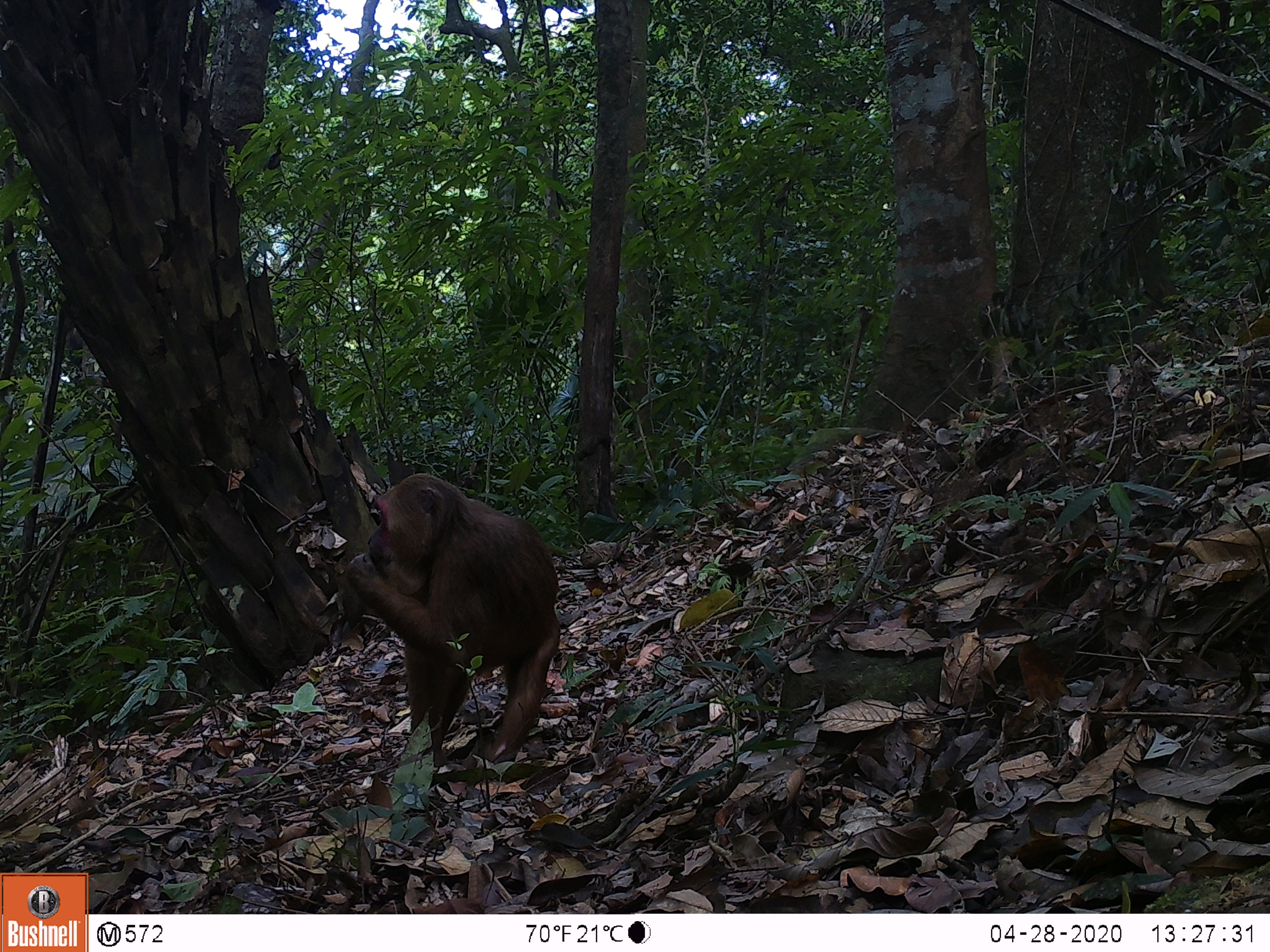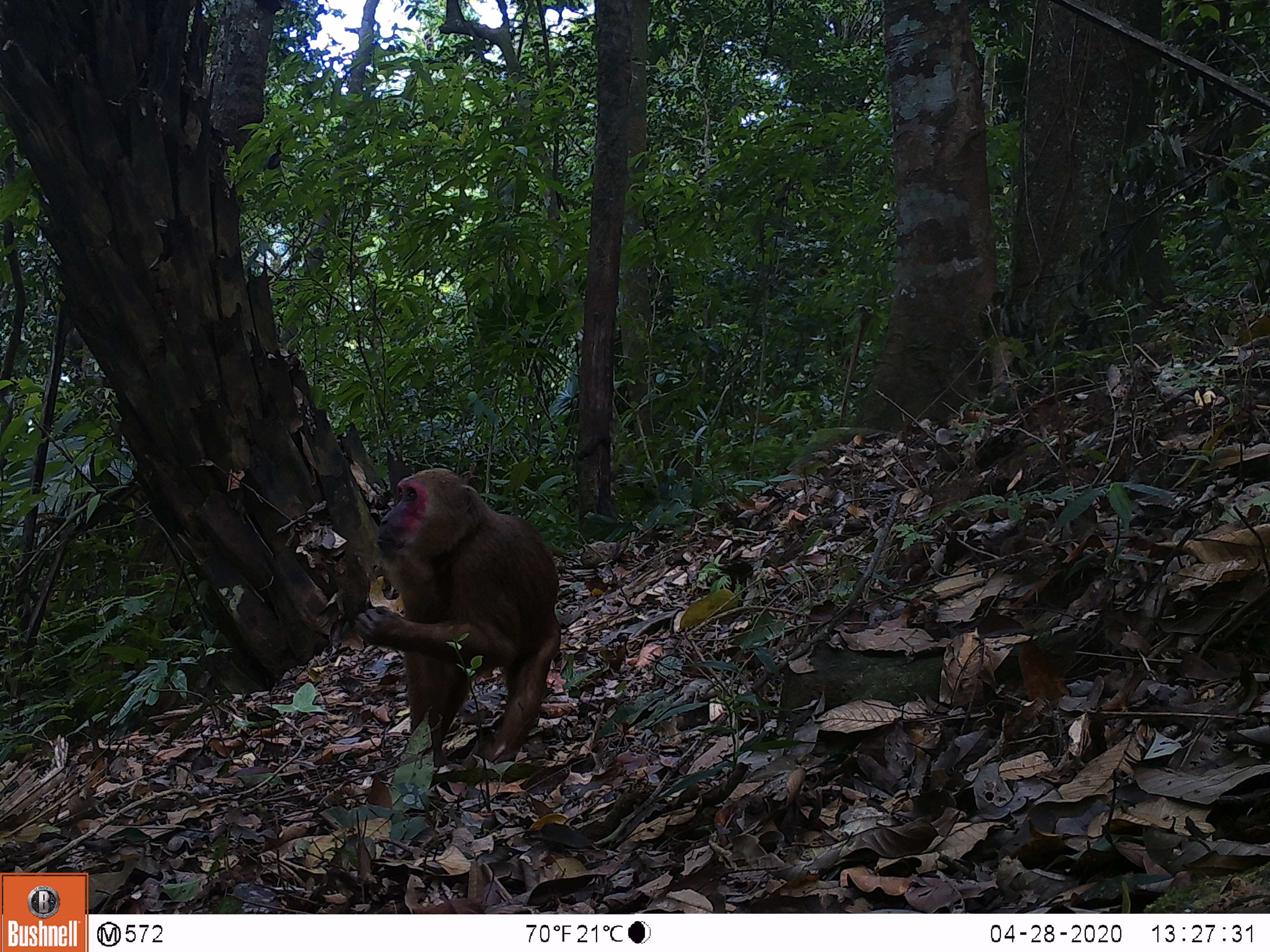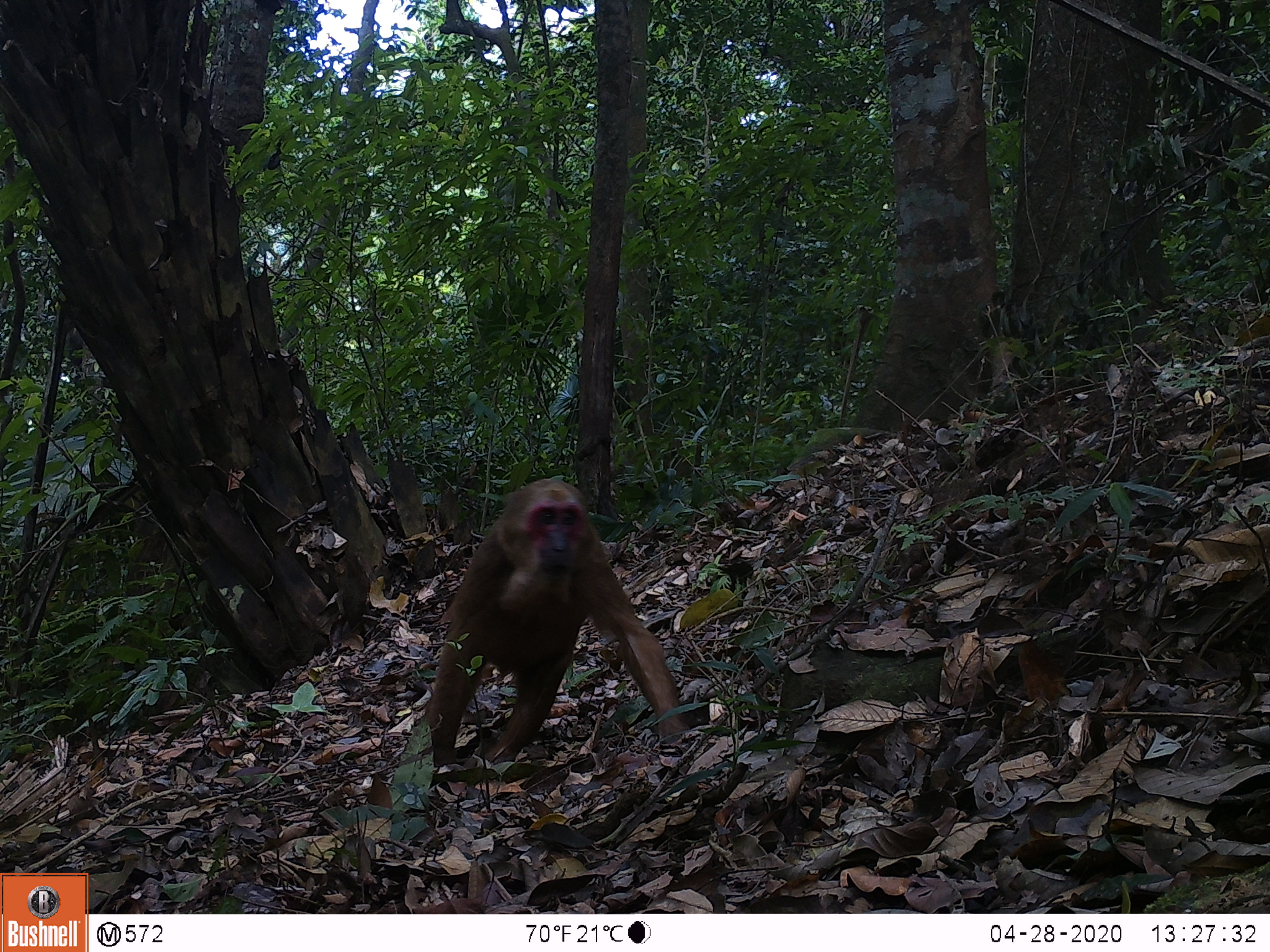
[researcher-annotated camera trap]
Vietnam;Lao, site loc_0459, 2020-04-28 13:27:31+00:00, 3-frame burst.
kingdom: Animalia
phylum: Chordata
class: Mammalia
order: Primates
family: Cercopithecidae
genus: Macaca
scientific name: Macaca arctoides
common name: stump-tailed macaque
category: stump tailed macaque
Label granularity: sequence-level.